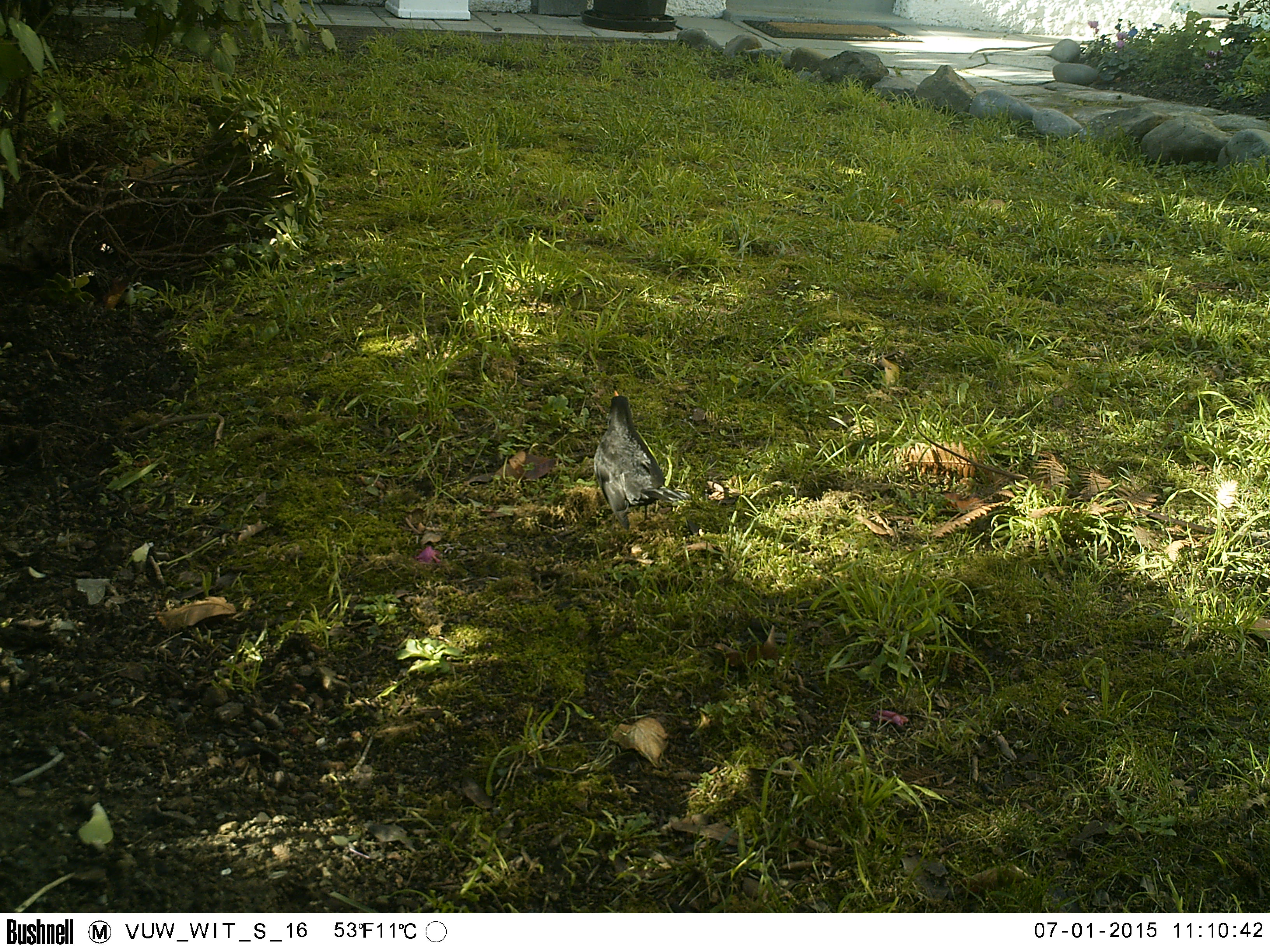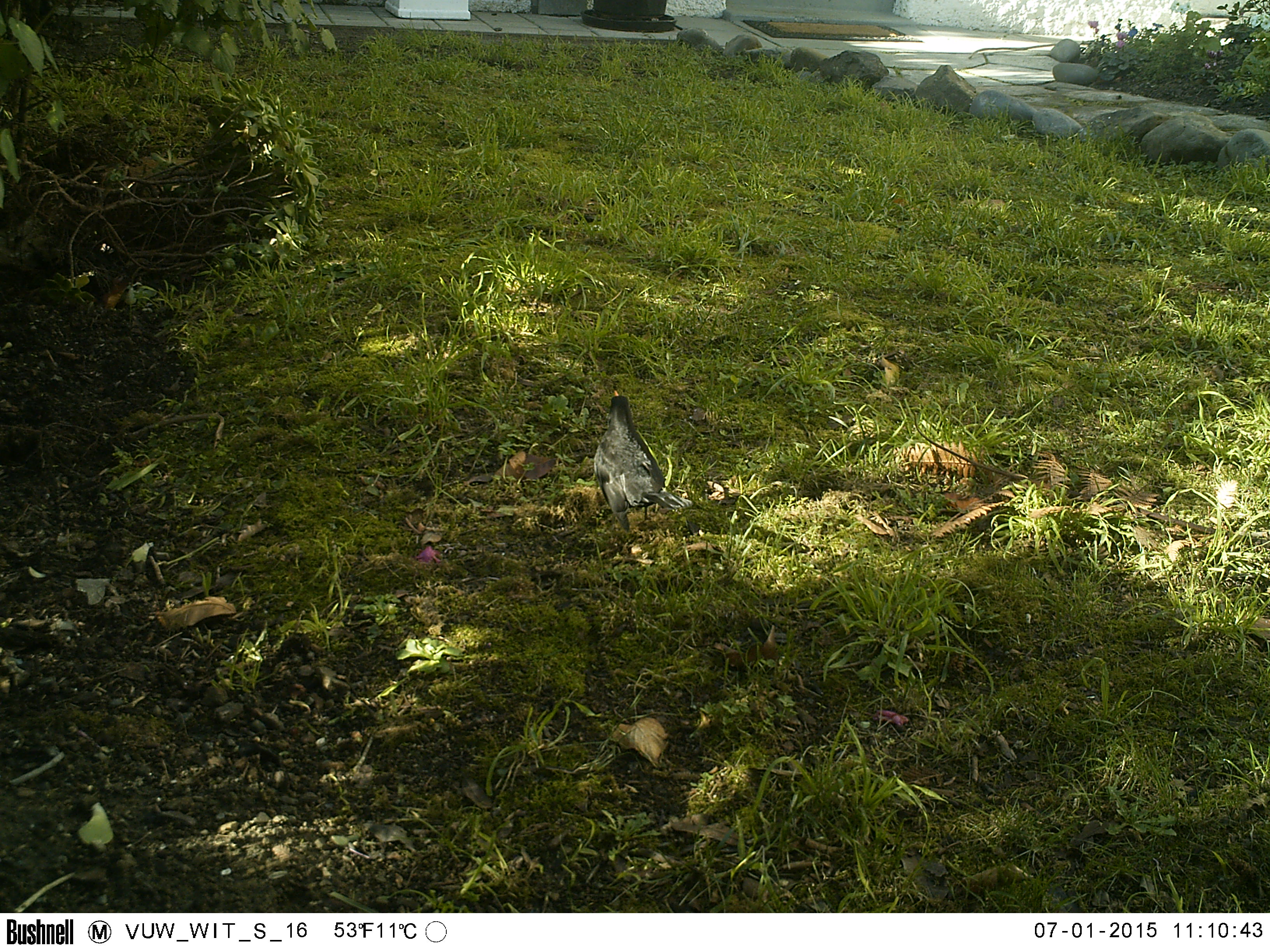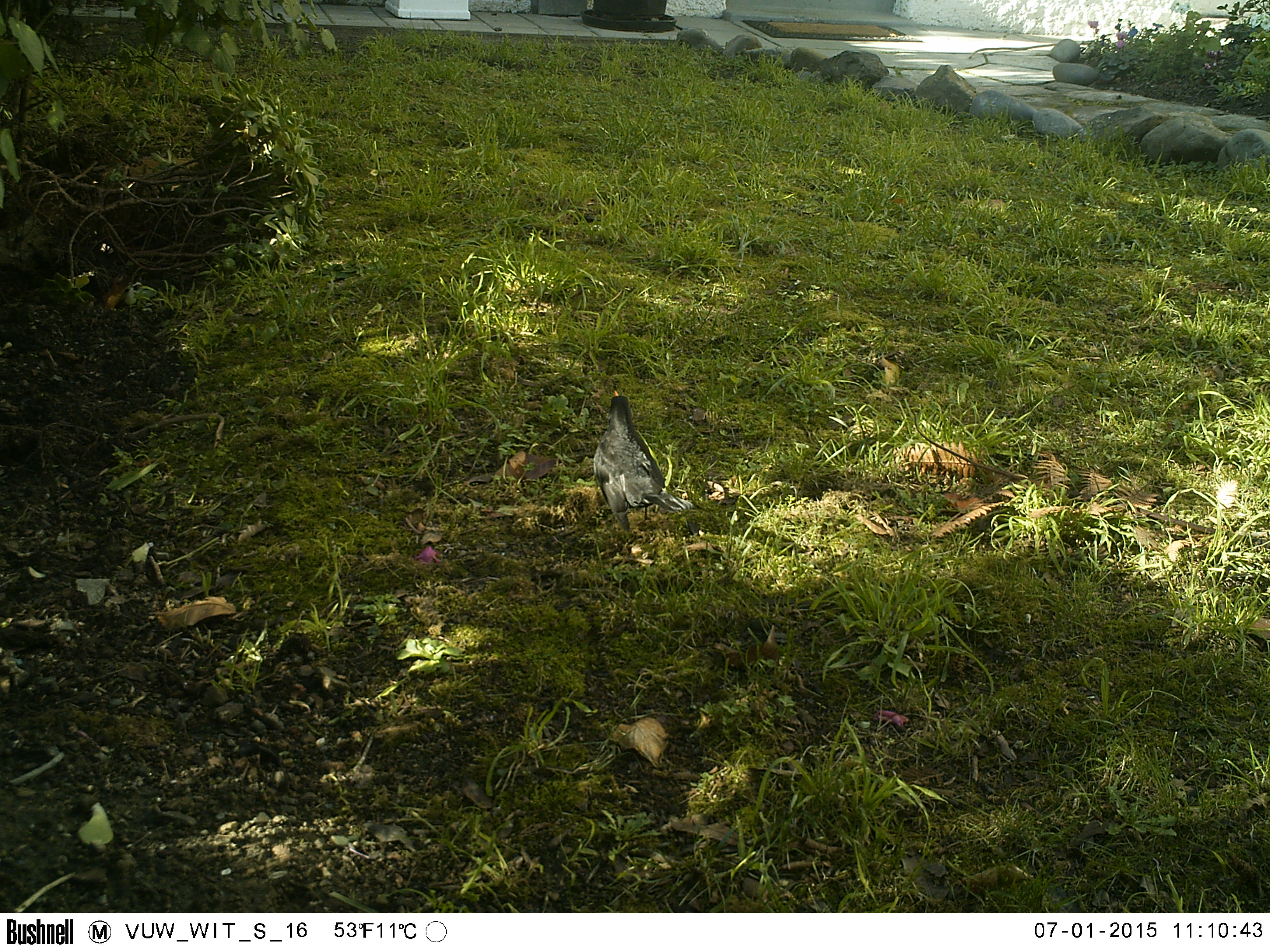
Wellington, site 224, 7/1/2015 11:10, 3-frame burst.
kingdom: Animalia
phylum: Chordata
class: Aves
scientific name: Aves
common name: bird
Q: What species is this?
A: Bird (Aves).